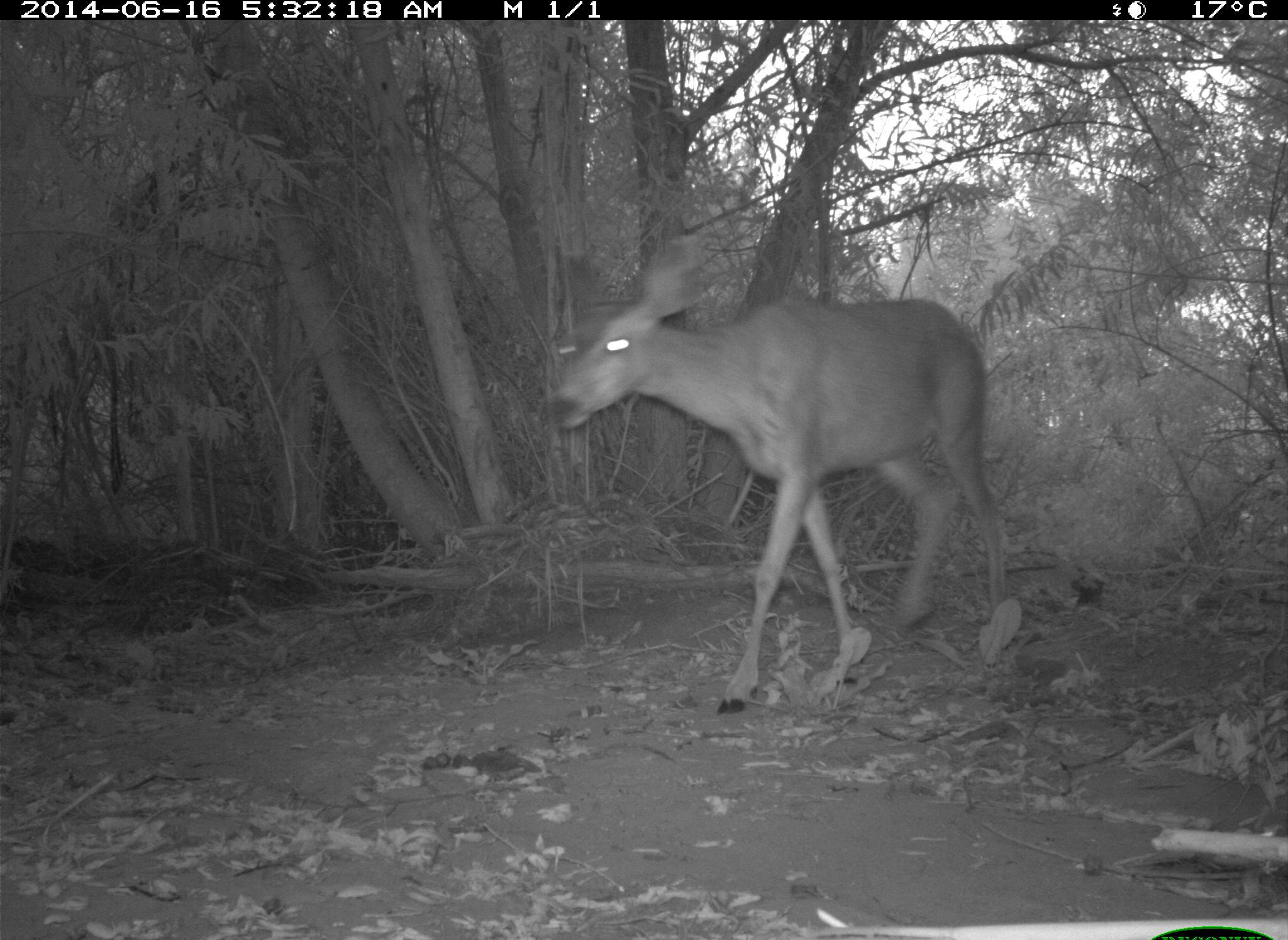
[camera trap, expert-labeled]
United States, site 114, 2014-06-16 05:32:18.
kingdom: Animalia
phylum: Chordata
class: Mammalia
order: Artiodactyla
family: Cervidae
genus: Odocoileus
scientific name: Odocoileus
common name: deer